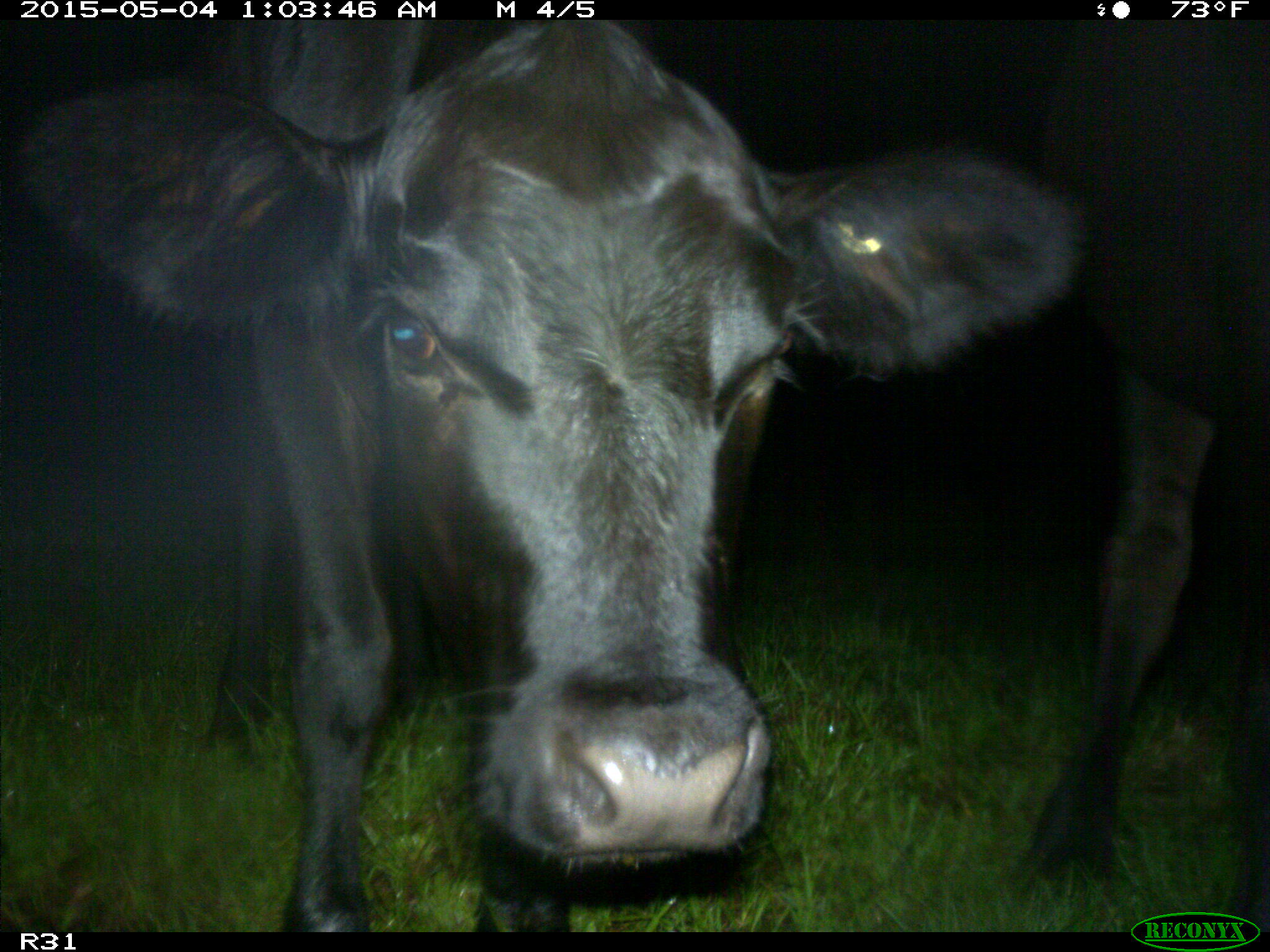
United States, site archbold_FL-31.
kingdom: Animalia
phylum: Chordata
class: Mammalia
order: Artiodactyla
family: Bovidae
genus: Bos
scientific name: Bos taurus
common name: domestic cow